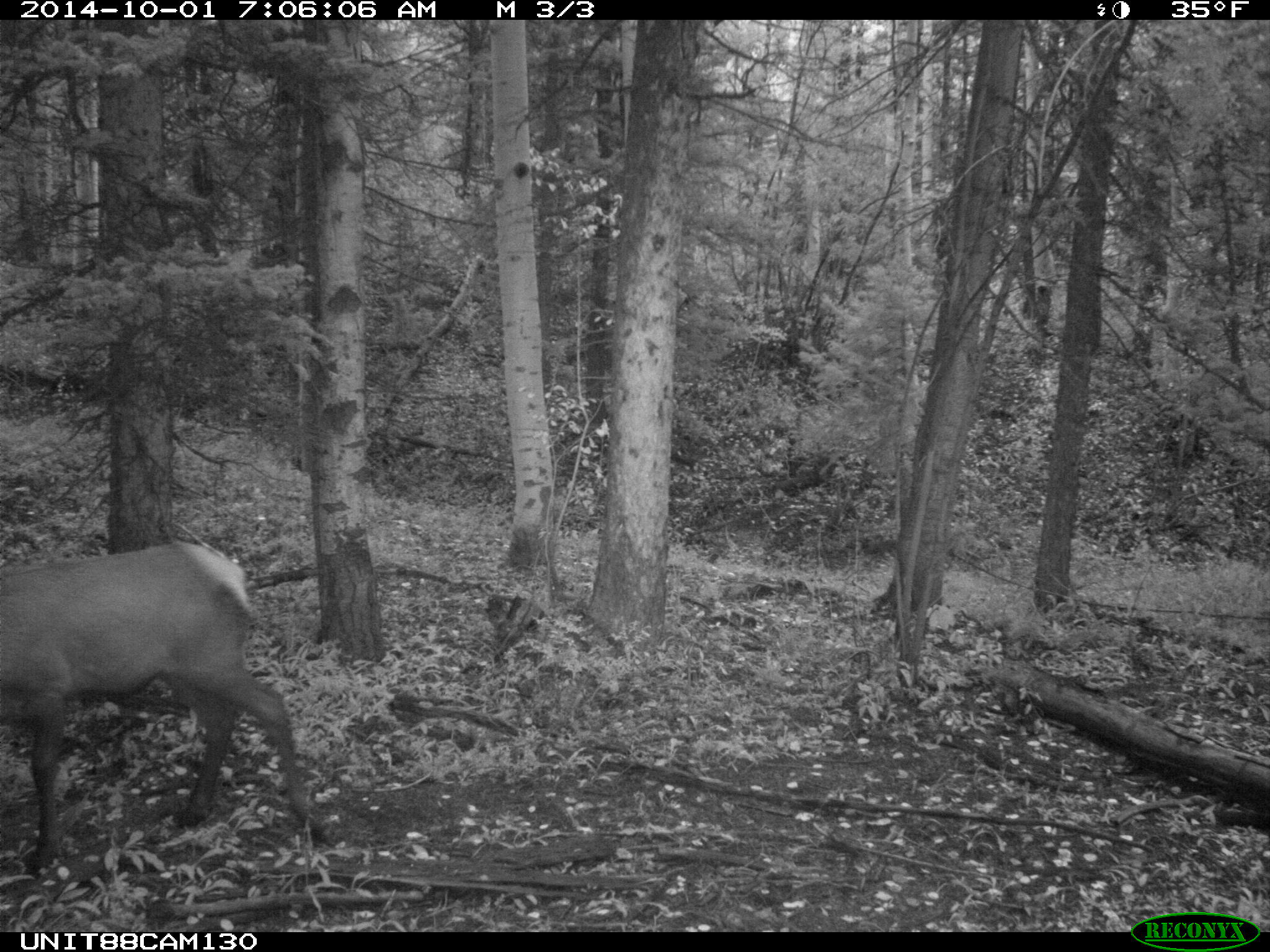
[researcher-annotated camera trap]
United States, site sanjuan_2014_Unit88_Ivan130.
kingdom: Animalia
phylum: Chordata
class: Mammalia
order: Artiodactyla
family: Cervidae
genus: Cervus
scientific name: Cervus elaphus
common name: red deer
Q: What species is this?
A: Cervus elaphus (red deer).